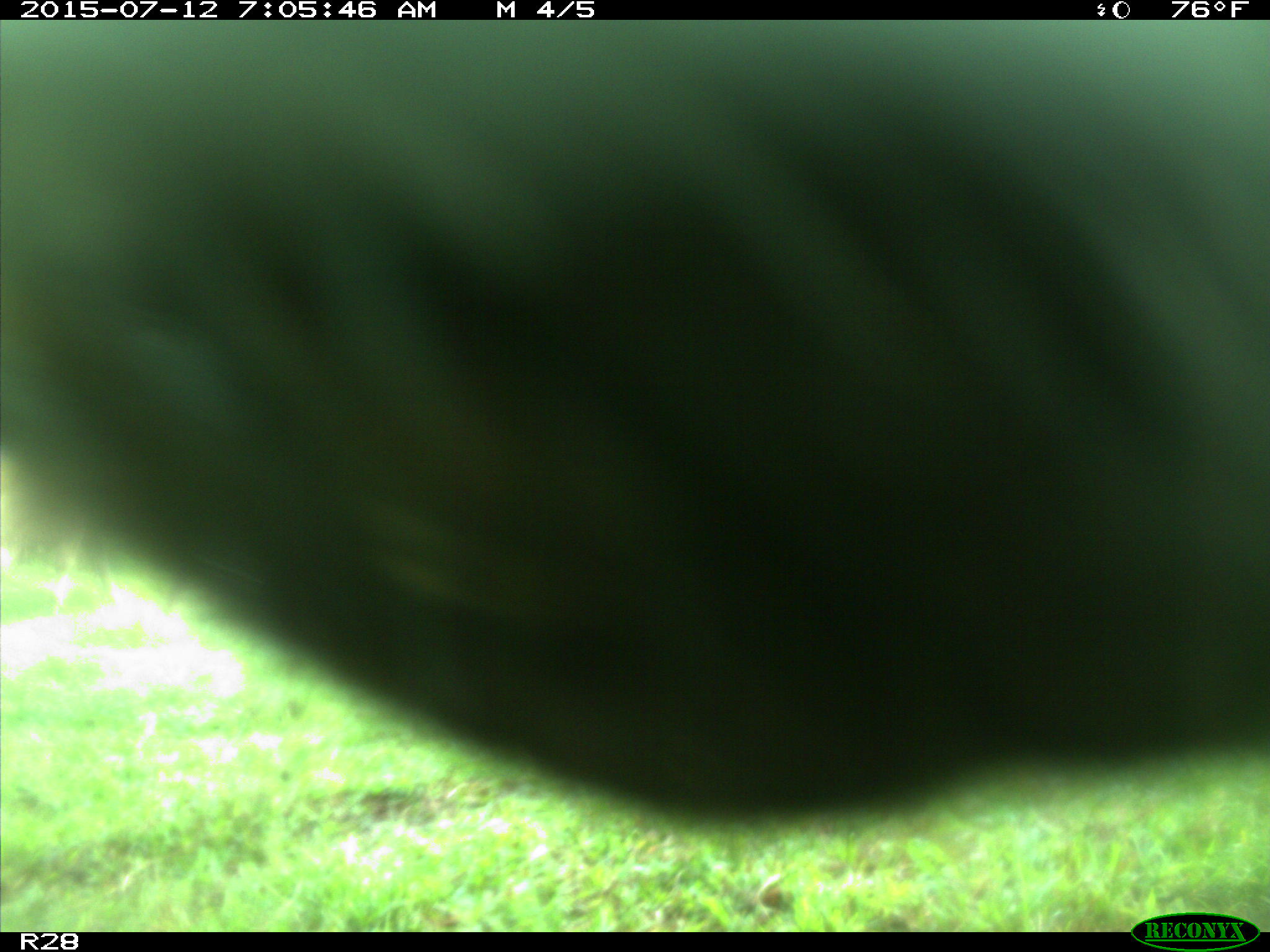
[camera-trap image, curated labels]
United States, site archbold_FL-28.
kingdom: Animalia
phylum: Chordata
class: Mammalia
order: Artiodactyla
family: Bovidae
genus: Bos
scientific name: Bos taurus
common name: domestic cow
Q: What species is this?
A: Bos taurus (domestic cow).